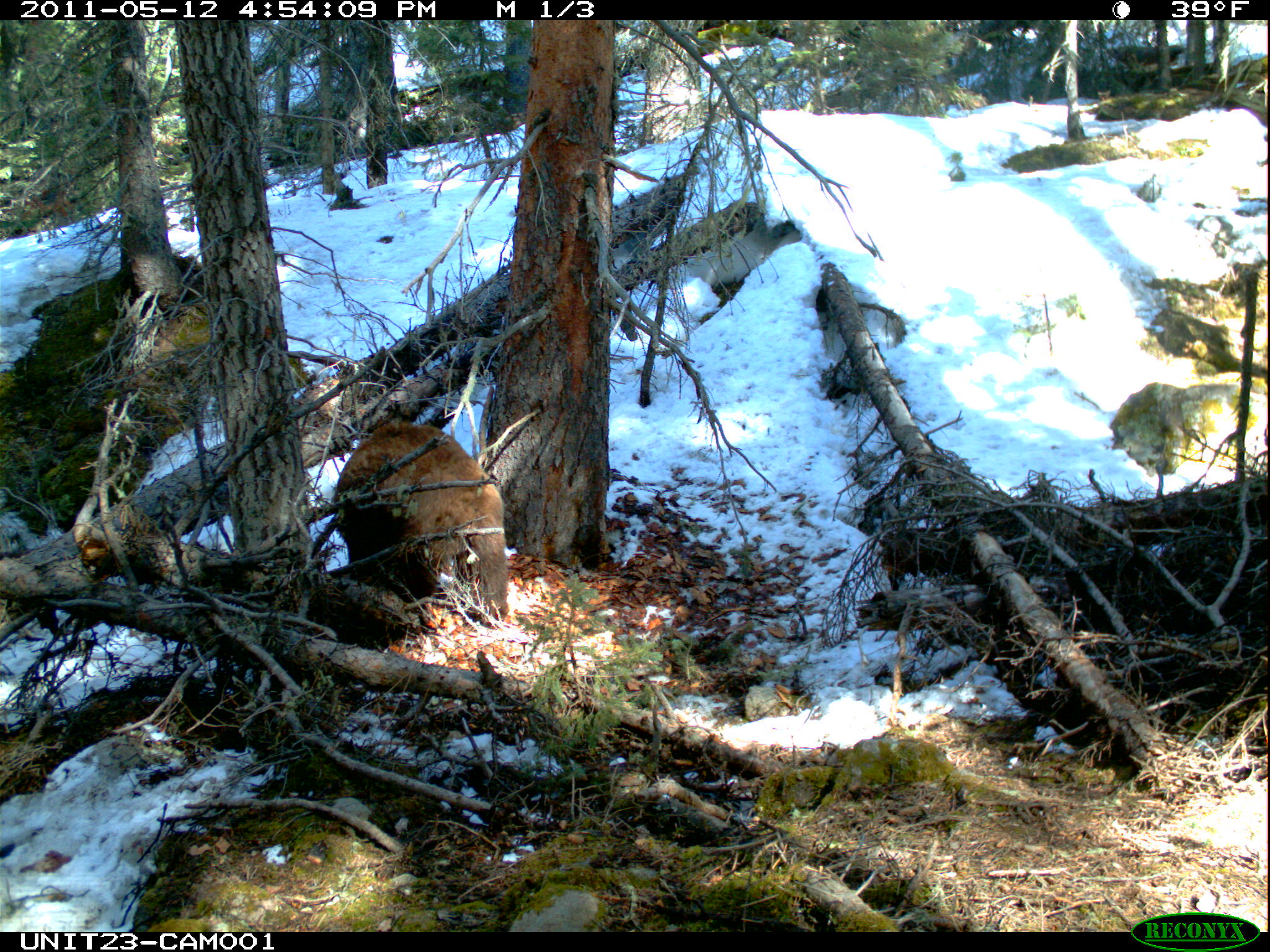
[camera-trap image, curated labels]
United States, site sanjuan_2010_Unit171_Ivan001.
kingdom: Animalia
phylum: Chordata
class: Mammalia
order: Carnivora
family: Ursidae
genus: Ursus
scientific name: Ursus americanus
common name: american black bear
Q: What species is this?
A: Ursus americanus (american black bear).